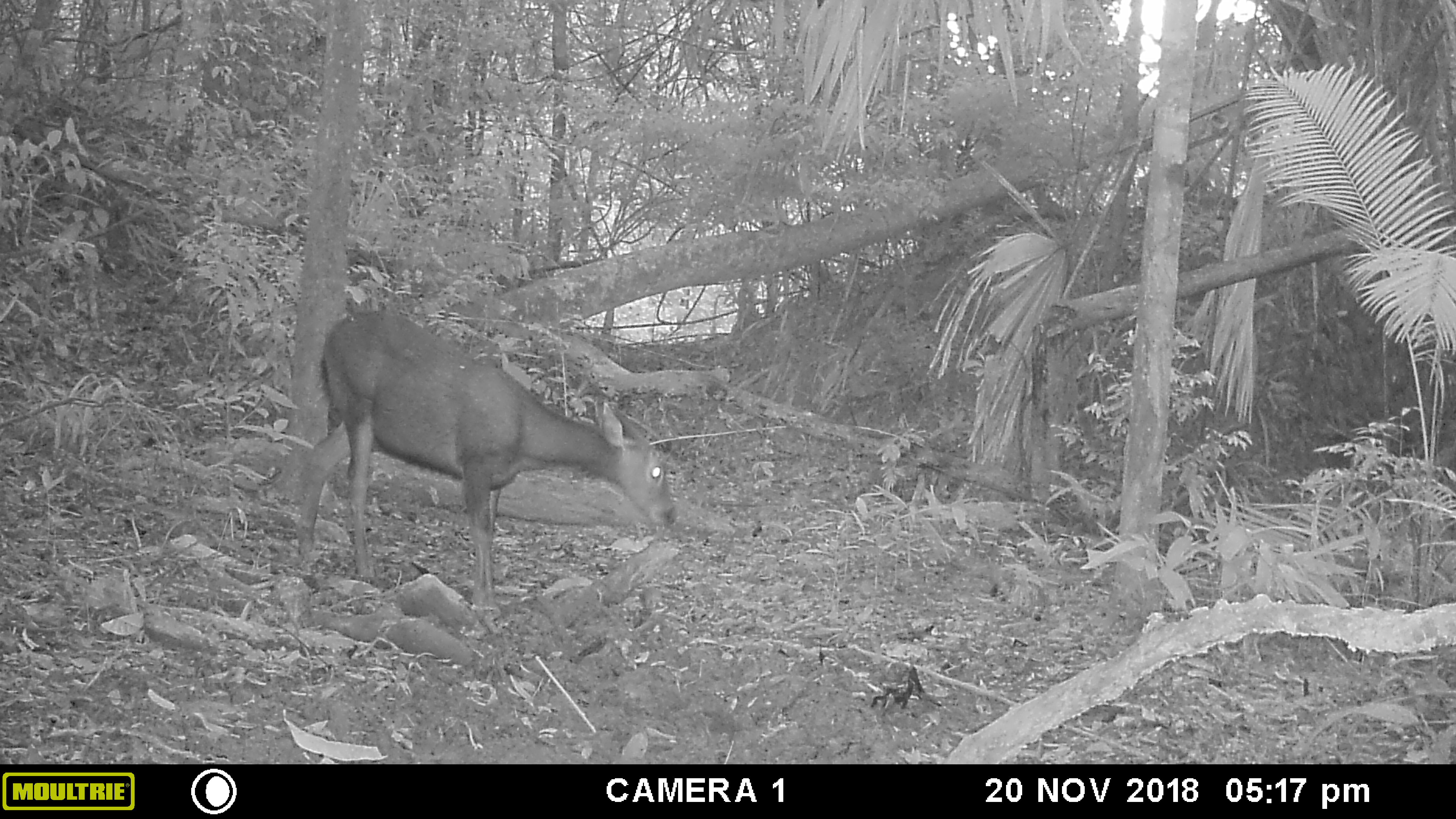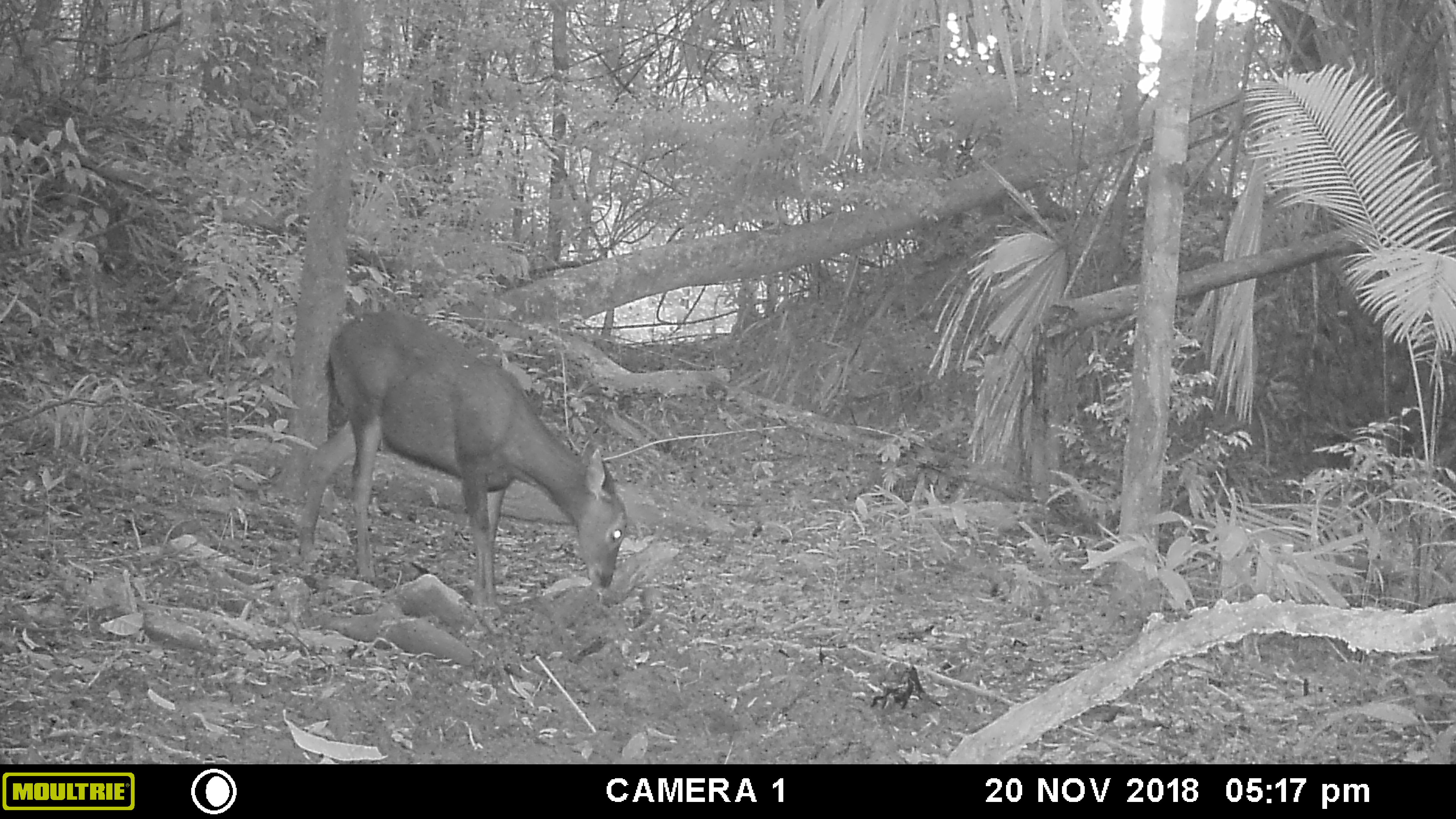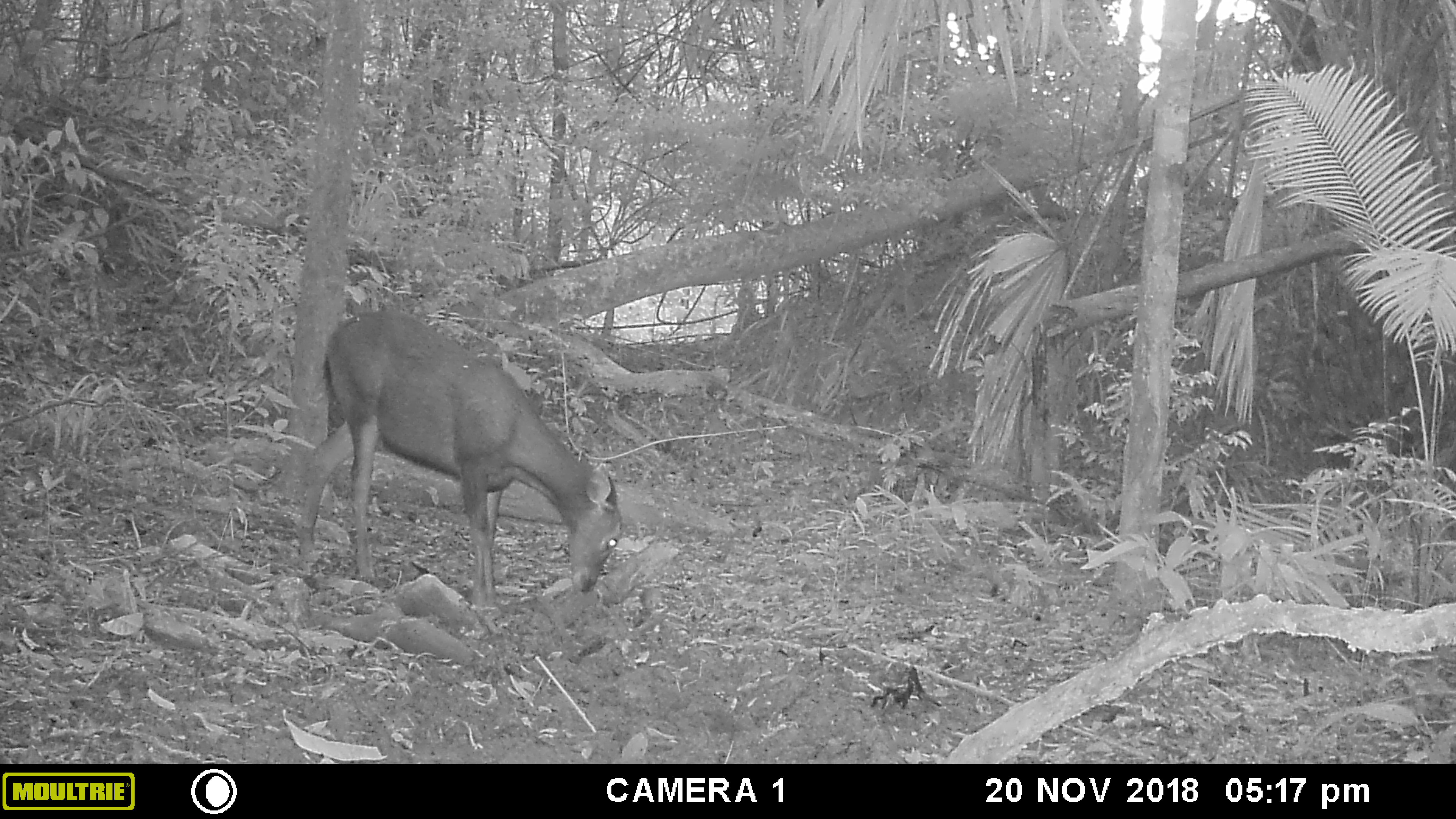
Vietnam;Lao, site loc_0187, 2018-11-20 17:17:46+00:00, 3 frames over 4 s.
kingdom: Animalia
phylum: Chordata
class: Mammalia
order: Artiodactyla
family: Cervidae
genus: Rusa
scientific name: Rusa unicolor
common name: sambar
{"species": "sambar (Rusa unicolor)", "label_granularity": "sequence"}